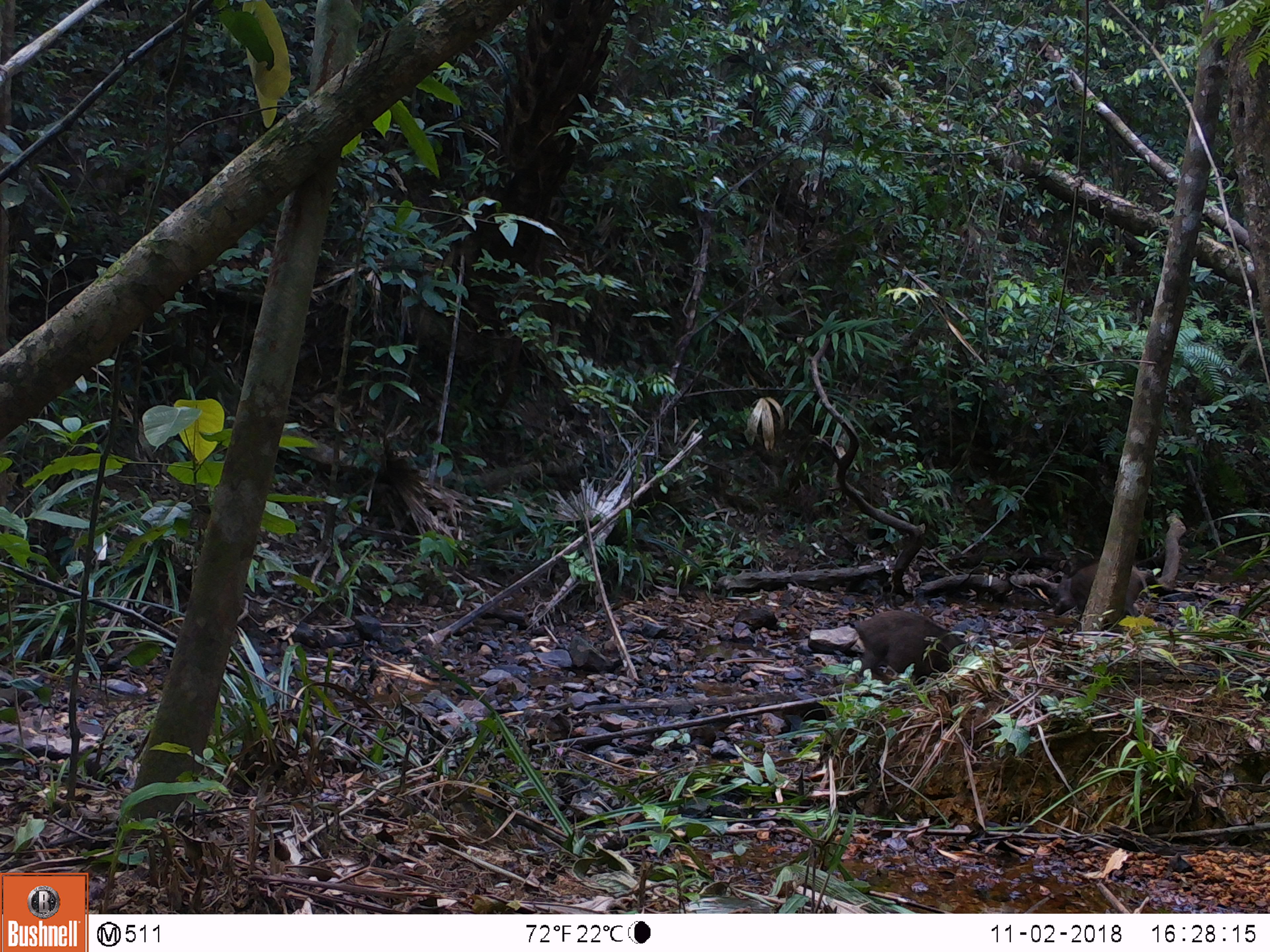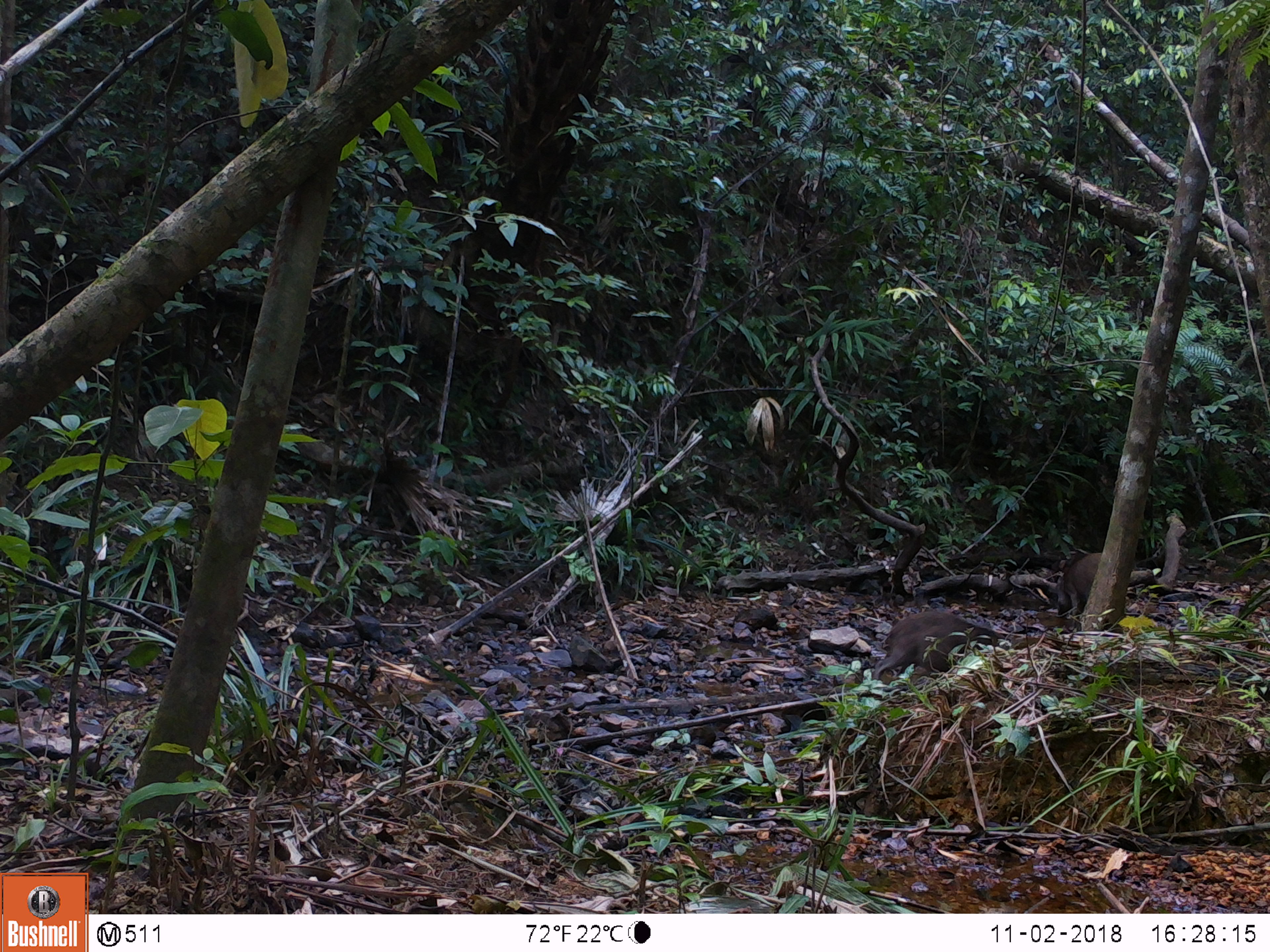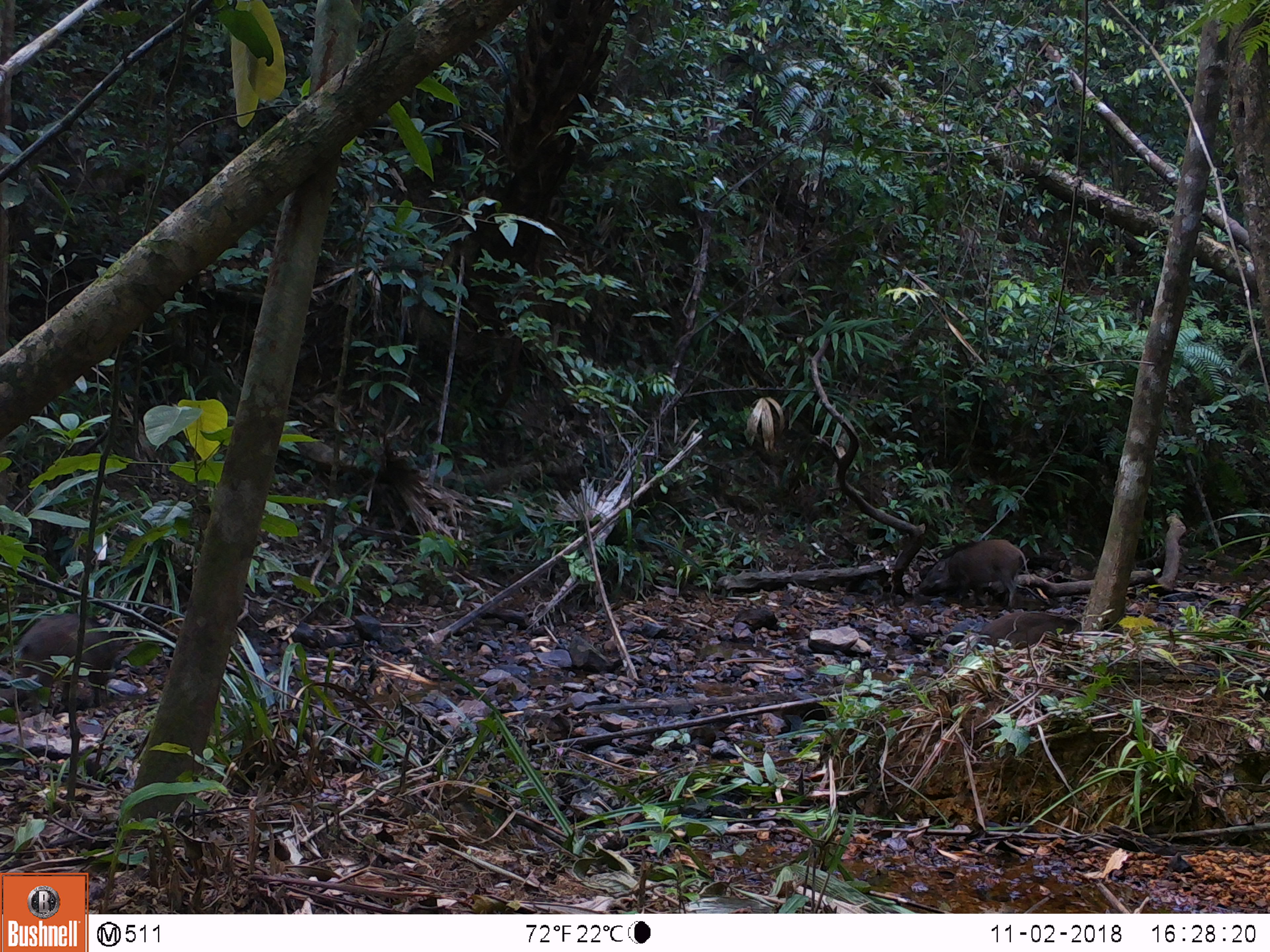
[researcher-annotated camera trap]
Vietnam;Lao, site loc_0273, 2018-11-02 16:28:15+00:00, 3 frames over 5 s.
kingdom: Animalia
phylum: Chordata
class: Mammalia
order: Artiodactyla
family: Suidae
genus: Sus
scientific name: Sus scrofa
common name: eurasian wild pig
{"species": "eurasian wild pig (Sus scrofa)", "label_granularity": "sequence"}